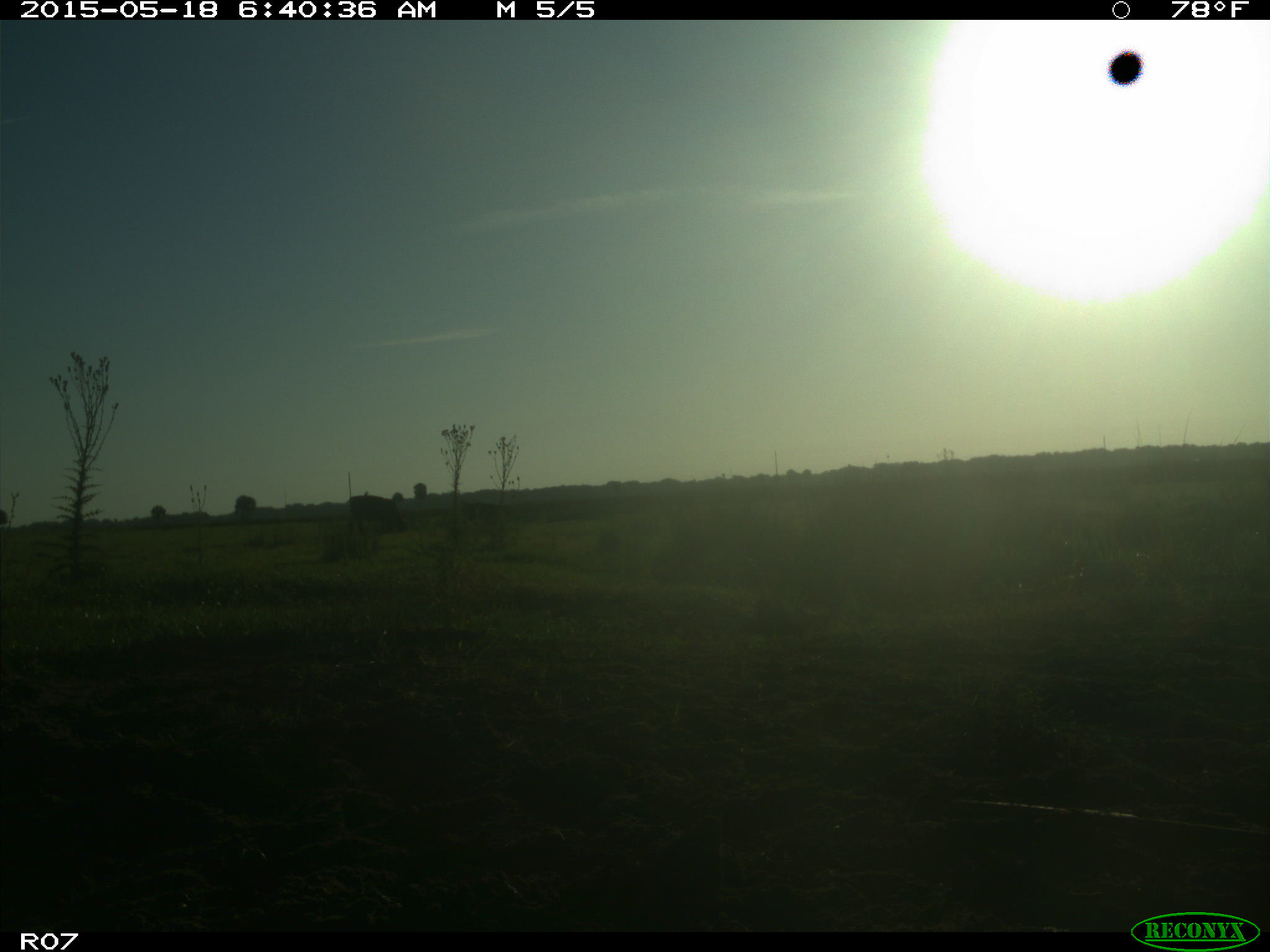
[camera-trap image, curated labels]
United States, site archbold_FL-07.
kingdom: Animalia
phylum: Chordata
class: Mammalia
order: Artiodactyla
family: Bovidae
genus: Bos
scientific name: Bos taurus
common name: domestic cow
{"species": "Bos taurus (domestic cow)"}